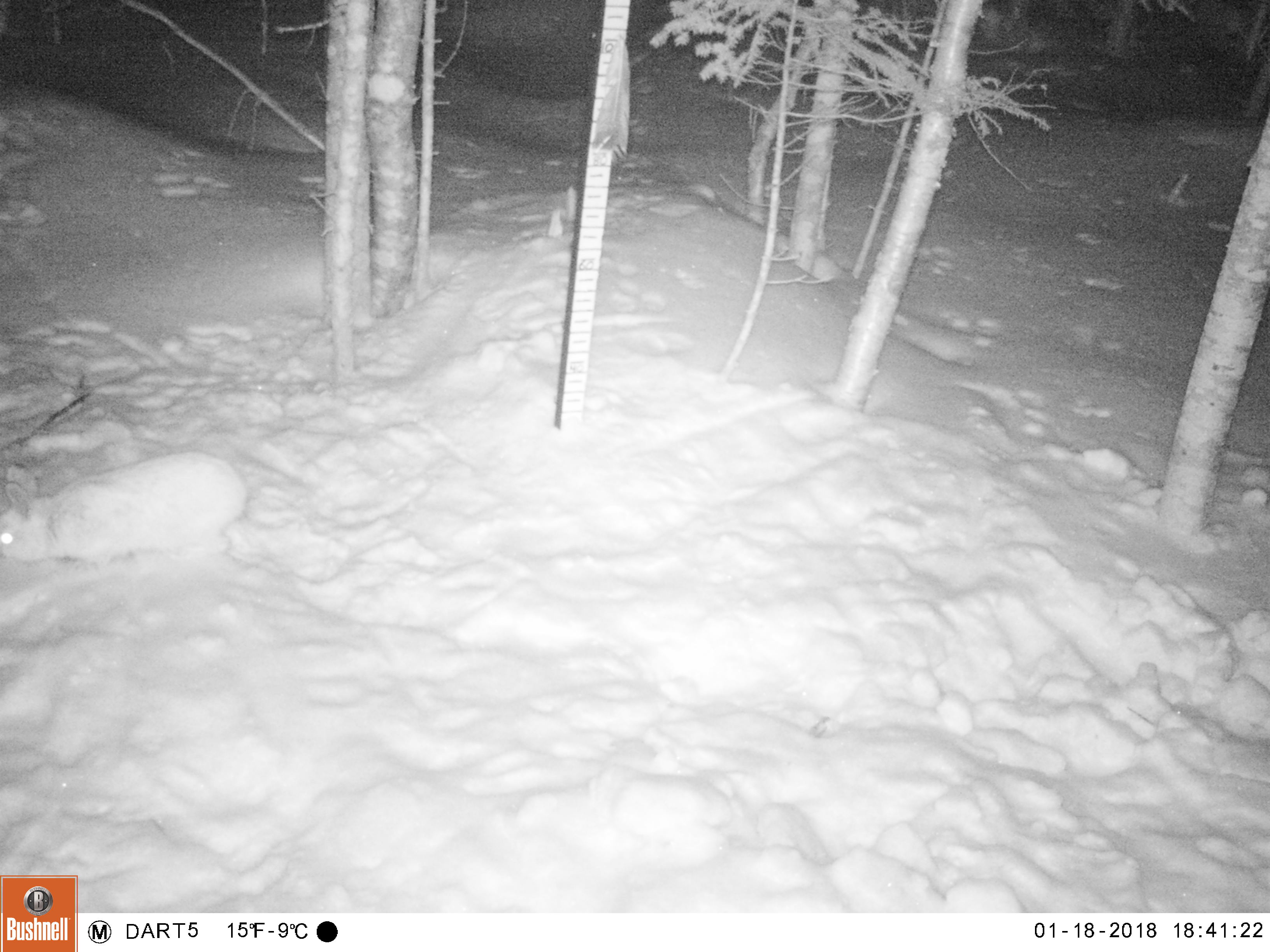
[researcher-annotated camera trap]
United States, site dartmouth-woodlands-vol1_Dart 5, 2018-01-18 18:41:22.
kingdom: Animalia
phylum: Chordata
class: Mammalia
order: Lagomorpha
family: Leporidae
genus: Lepus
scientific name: Lepus americanus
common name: snowshoe hare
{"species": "snowshoe hare (Lepus americanus)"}